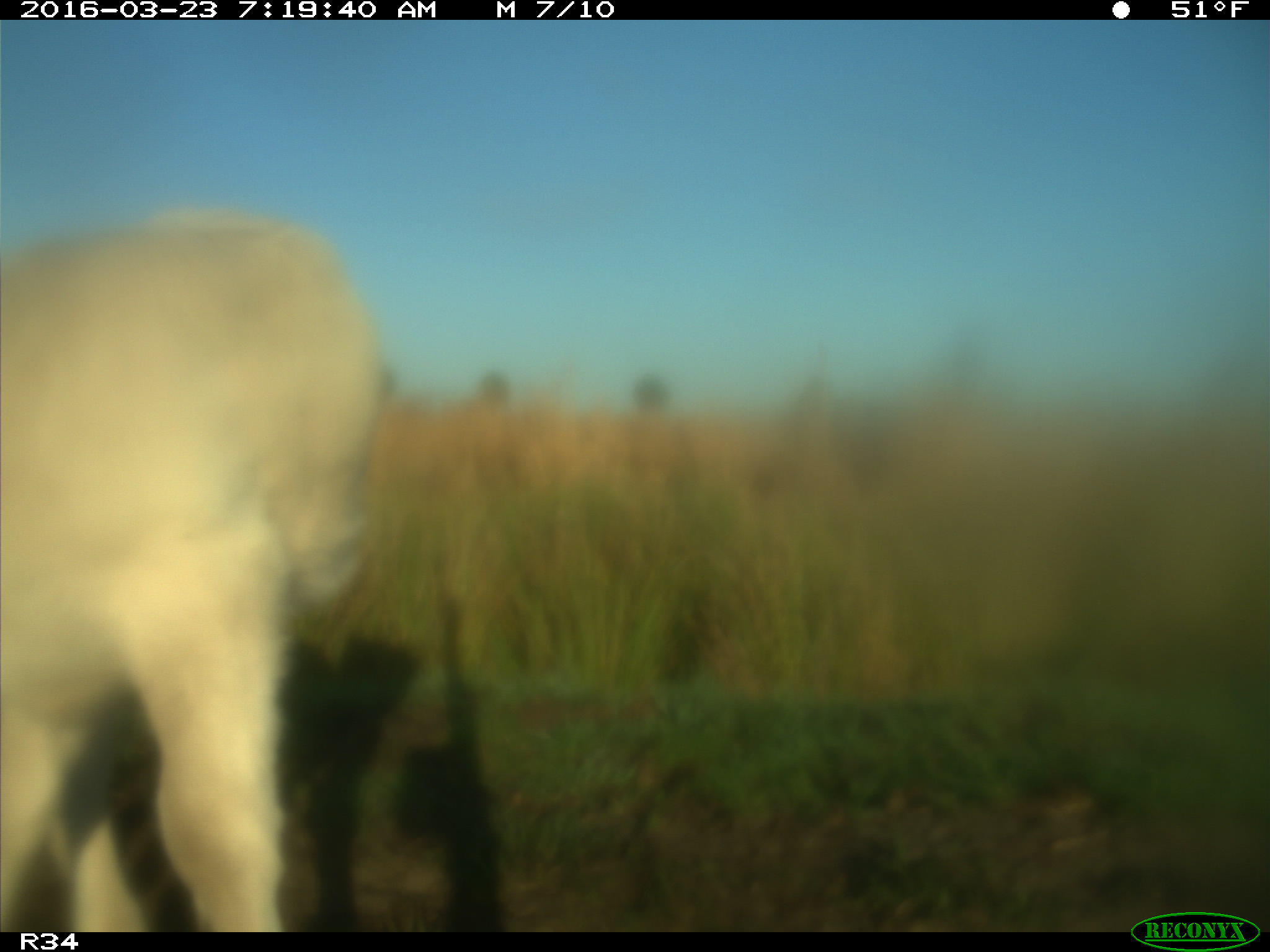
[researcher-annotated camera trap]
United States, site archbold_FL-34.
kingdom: Animalia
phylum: Chordata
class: Mammalia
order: Artiodactyla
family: Bovidae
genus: Bos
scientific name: Bos taurus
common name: domestic cow